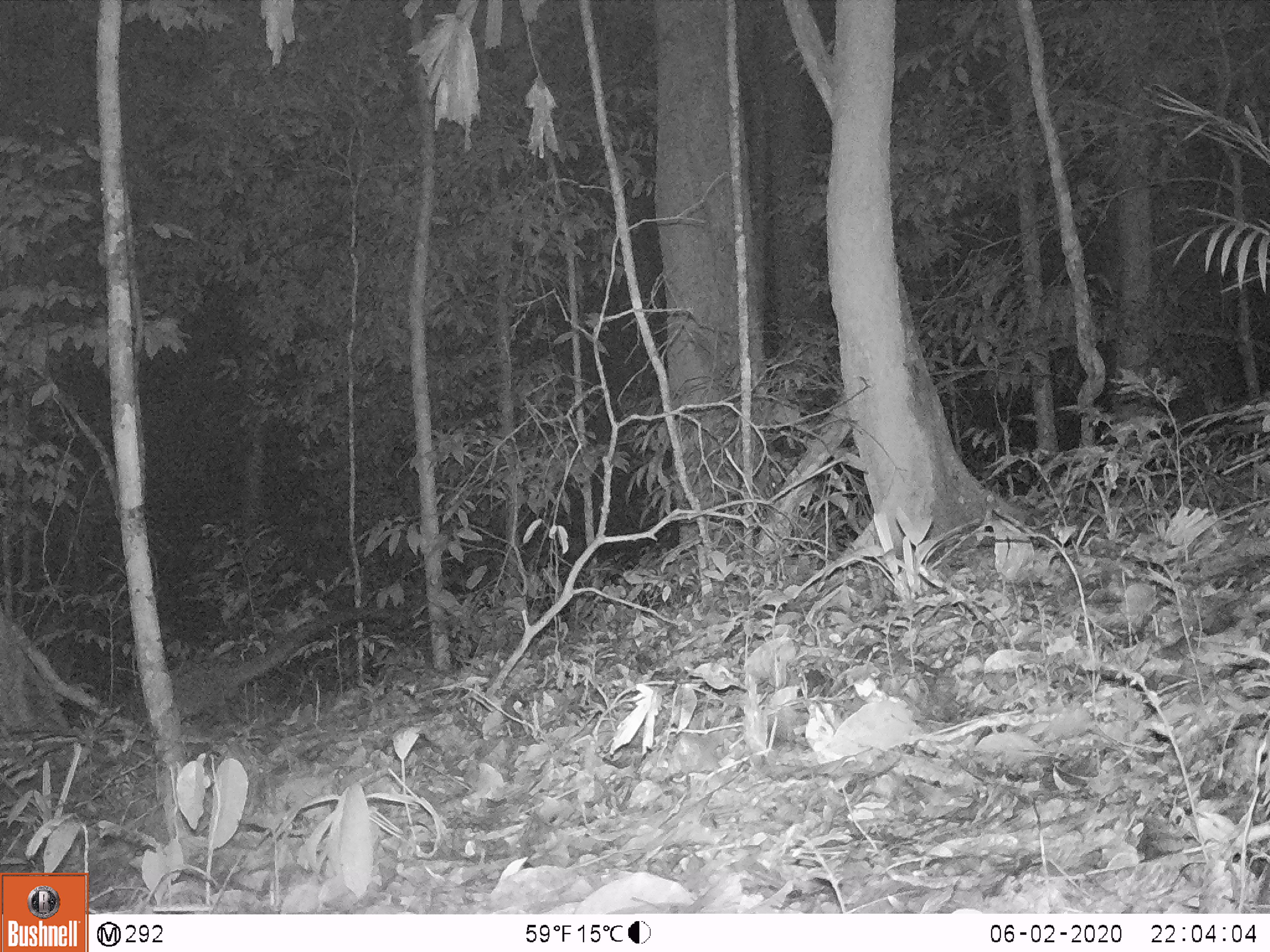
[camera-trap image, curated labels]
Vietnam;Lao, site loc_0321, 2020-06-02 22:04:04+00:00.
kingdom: Animalia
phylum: Chordata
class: Mammalia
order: Carnivora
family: Viverridae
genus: Paradoxurus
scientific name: Paradoxurus hermaphroditus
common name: common palm civet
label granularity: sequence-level